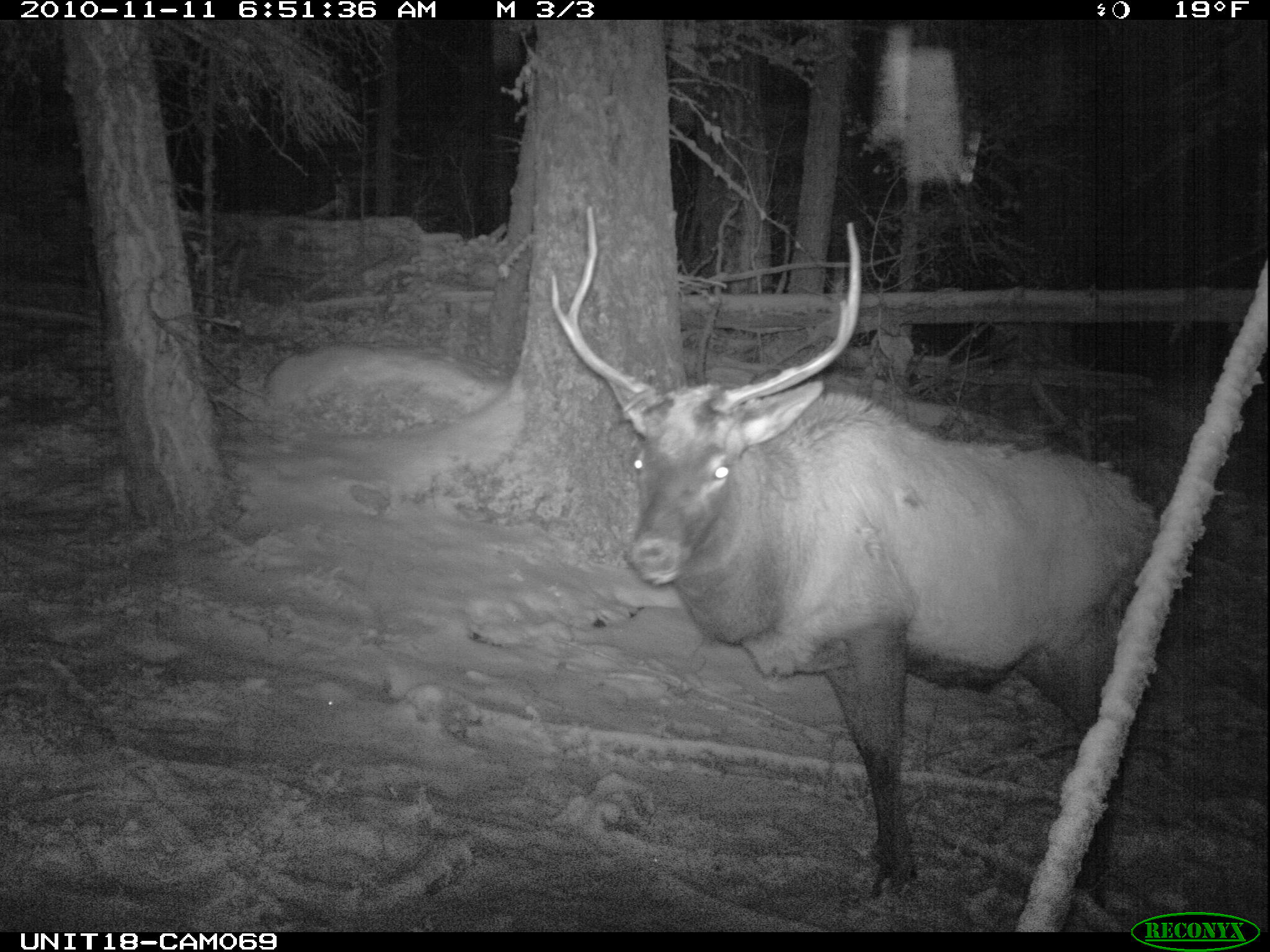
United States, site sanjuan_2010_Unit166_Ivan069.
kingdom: Animalia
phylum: Chordata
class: Mammalia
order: Artiodactyla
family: Cervidae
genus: Cervus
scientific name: Cervus elaphus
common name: red deer